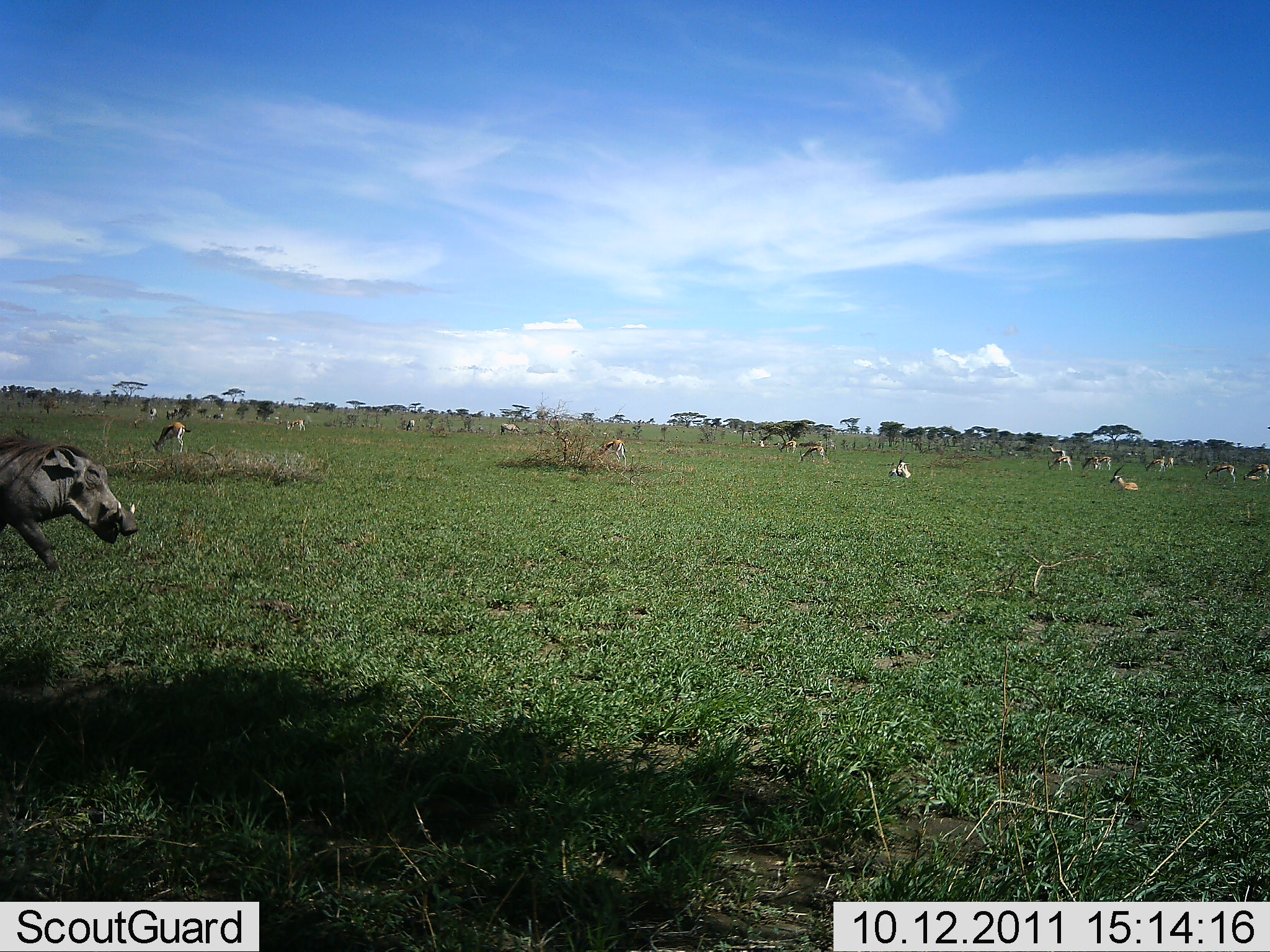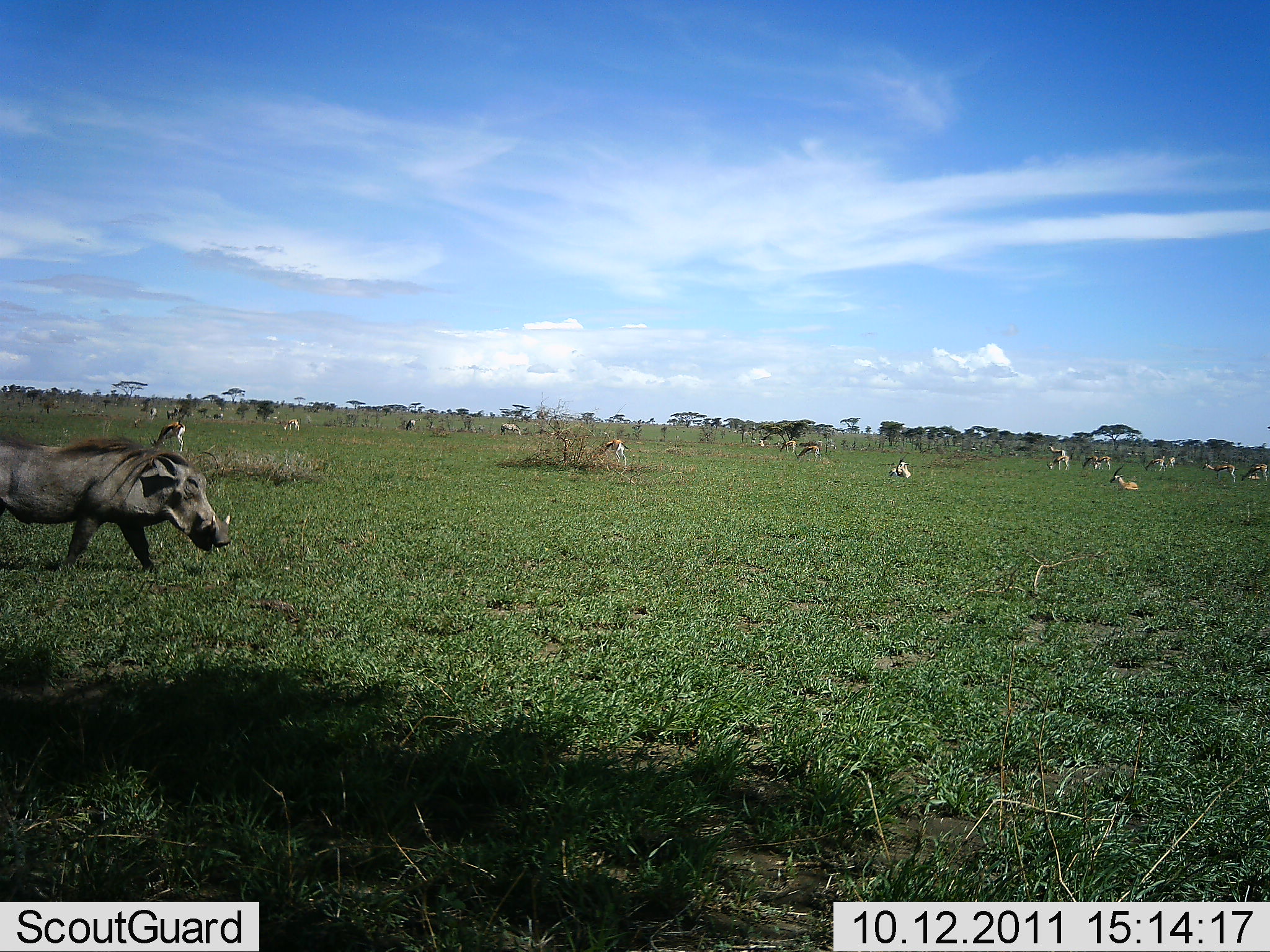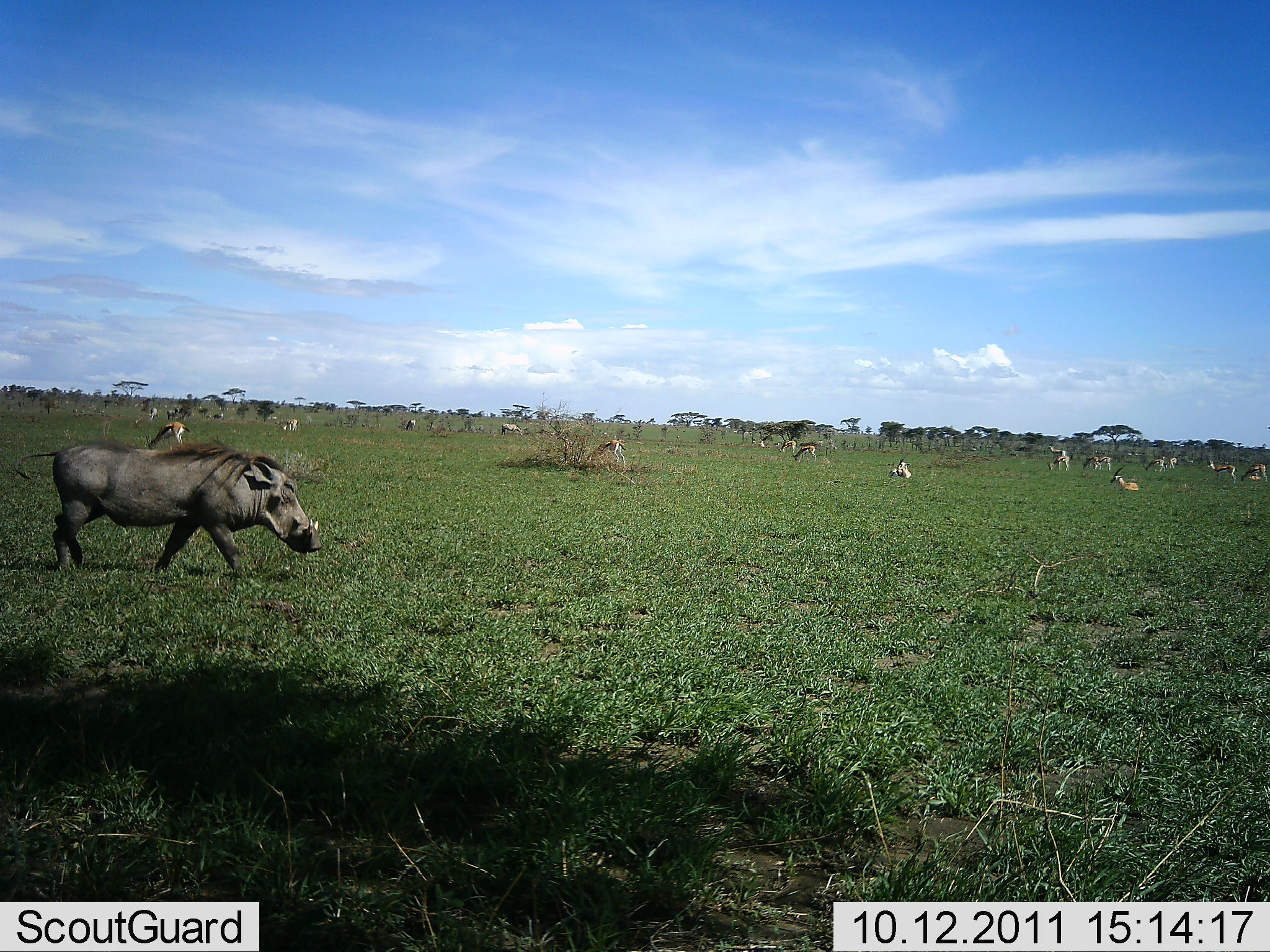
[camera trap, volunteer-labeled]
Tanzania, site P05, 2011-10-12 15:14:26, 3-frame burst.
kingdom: Animalia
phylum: Chordata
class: Mammalia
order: Artiodactyla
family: Bovidae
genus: Eudorcas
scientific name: Eudorcas thomsonii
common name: thomson's gazelle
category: gazellethomsons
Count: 11-50.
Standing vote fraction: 92%.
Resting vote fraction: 83%.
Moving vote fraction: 25%.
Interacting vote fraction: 8%.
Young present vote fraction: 0%.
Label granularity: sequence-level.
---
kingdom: Animalia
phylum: Chordata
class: Mammalia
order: Artiodactyla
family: Suidae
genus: Phacochoerus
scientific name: Phacochoerus africanus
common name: warthog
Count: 1.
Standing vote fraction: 5%.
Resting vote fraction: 0%.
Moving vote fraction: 100%.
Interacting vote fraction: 0%.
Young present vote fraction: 0%.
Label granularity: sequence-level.